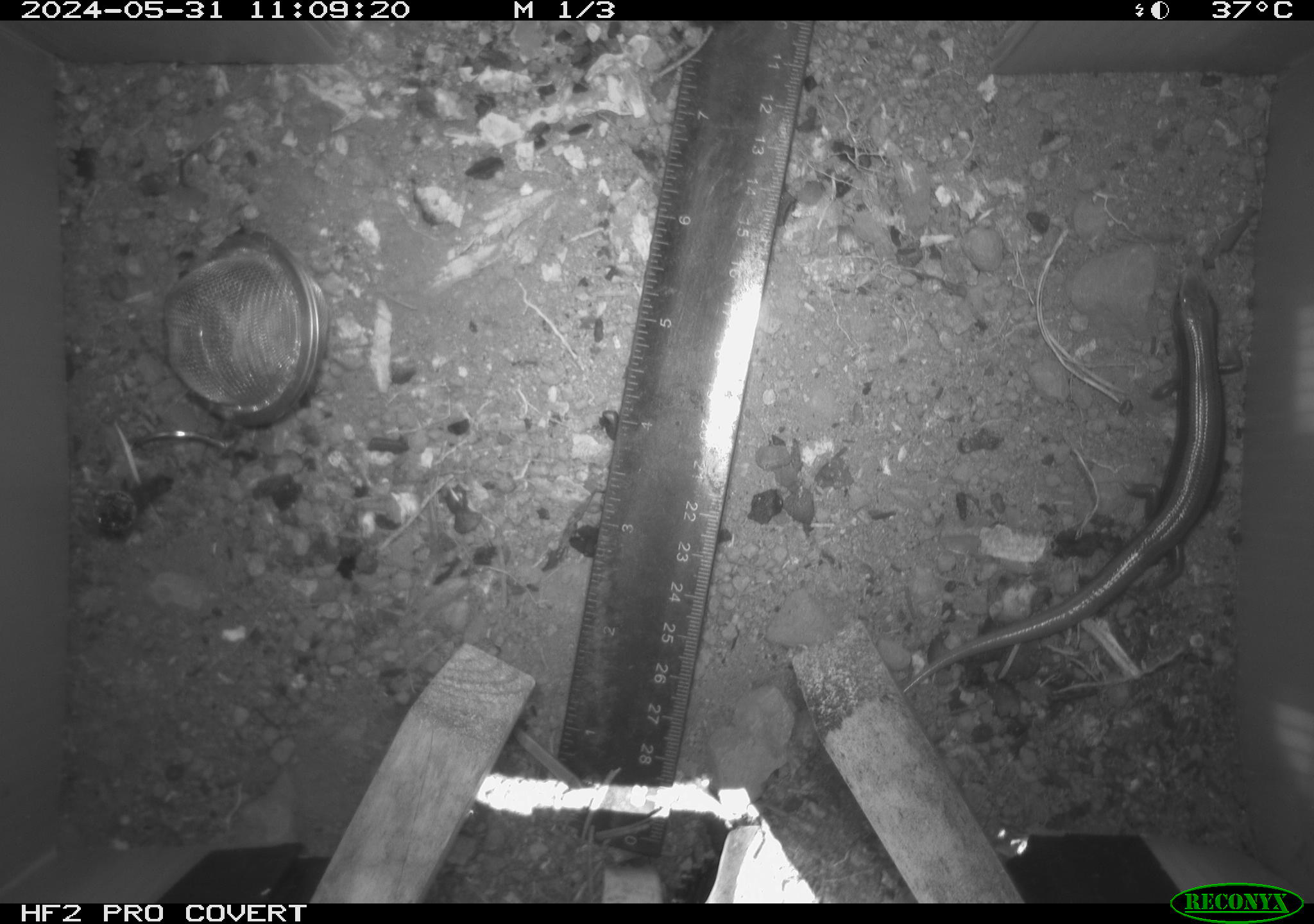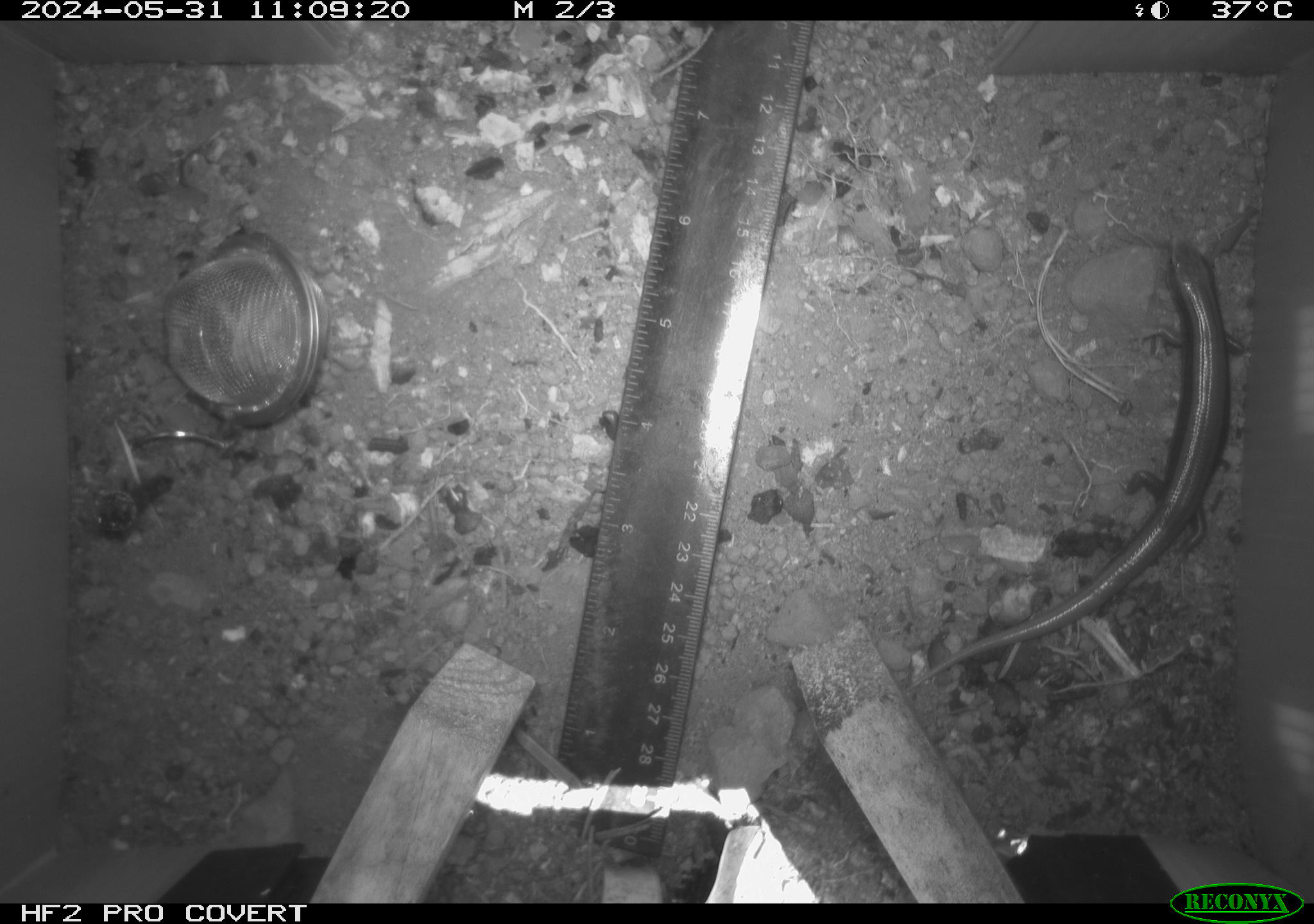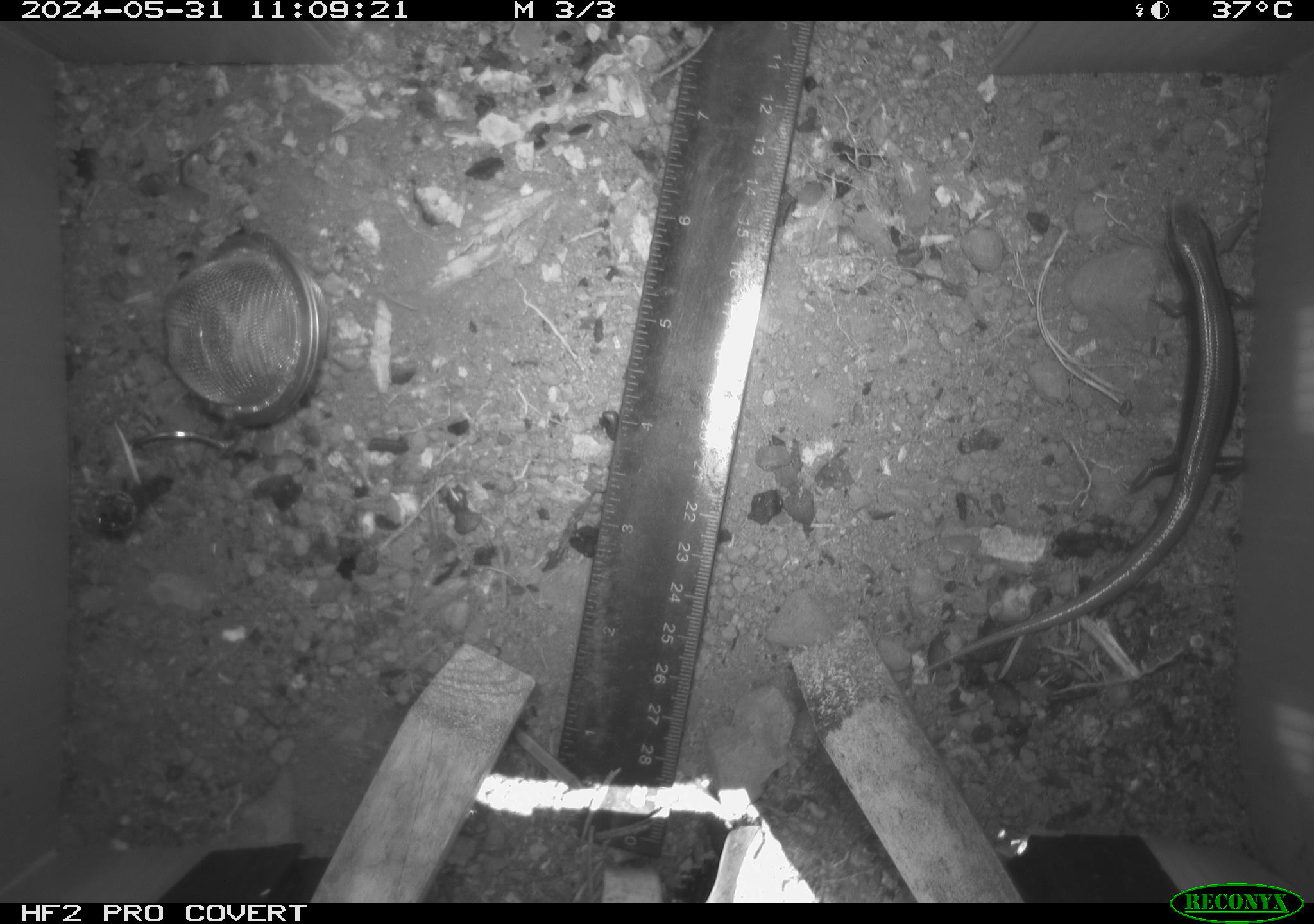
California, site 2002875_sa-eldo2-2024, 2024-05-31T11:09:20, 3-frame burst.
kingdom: Animalia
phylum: Chordata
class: Reptilia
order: Squamata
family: Scincidae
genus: Plestiodon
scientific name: Plestiodon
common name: blue-tailed skinks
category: plestiodon species